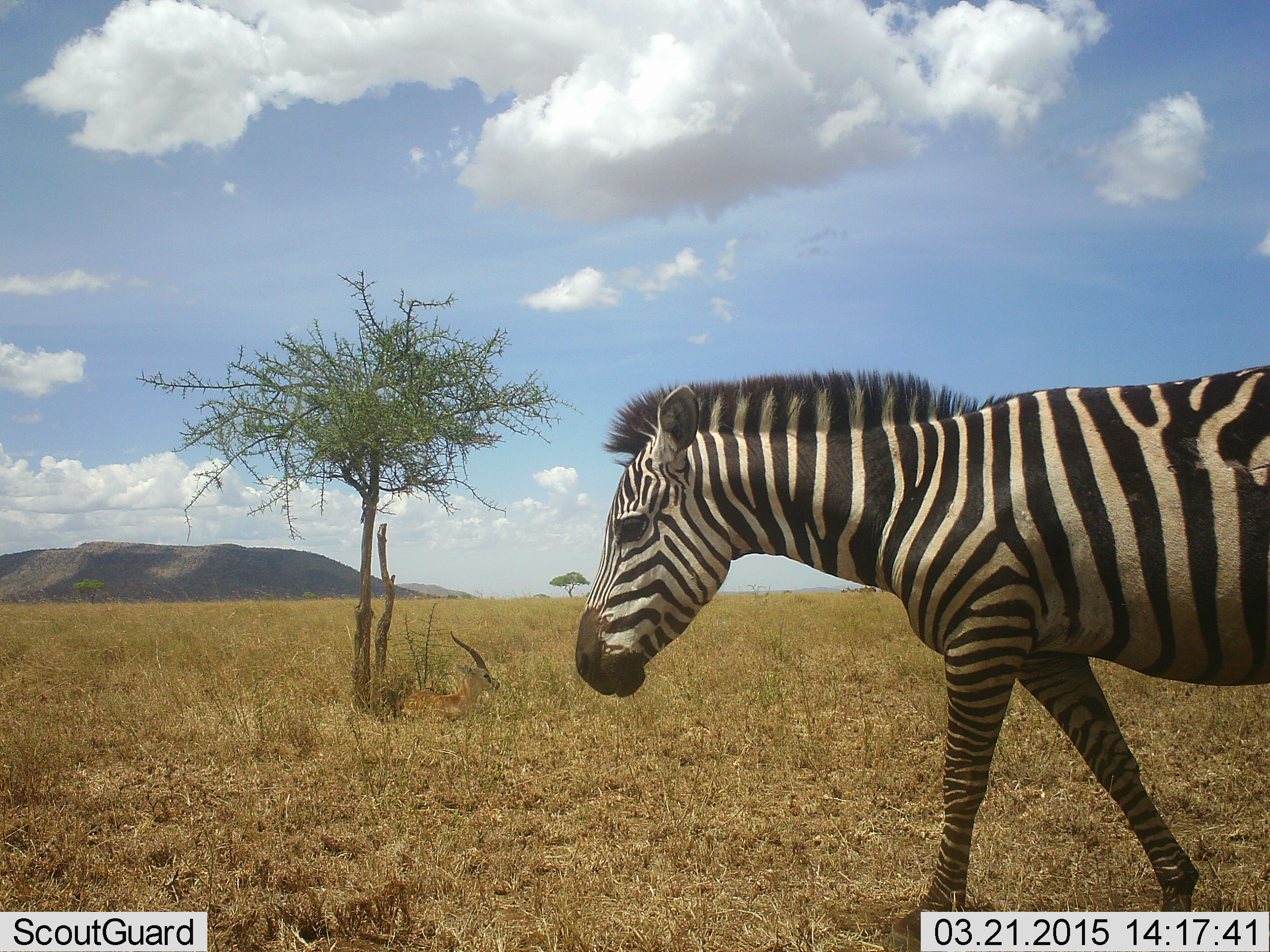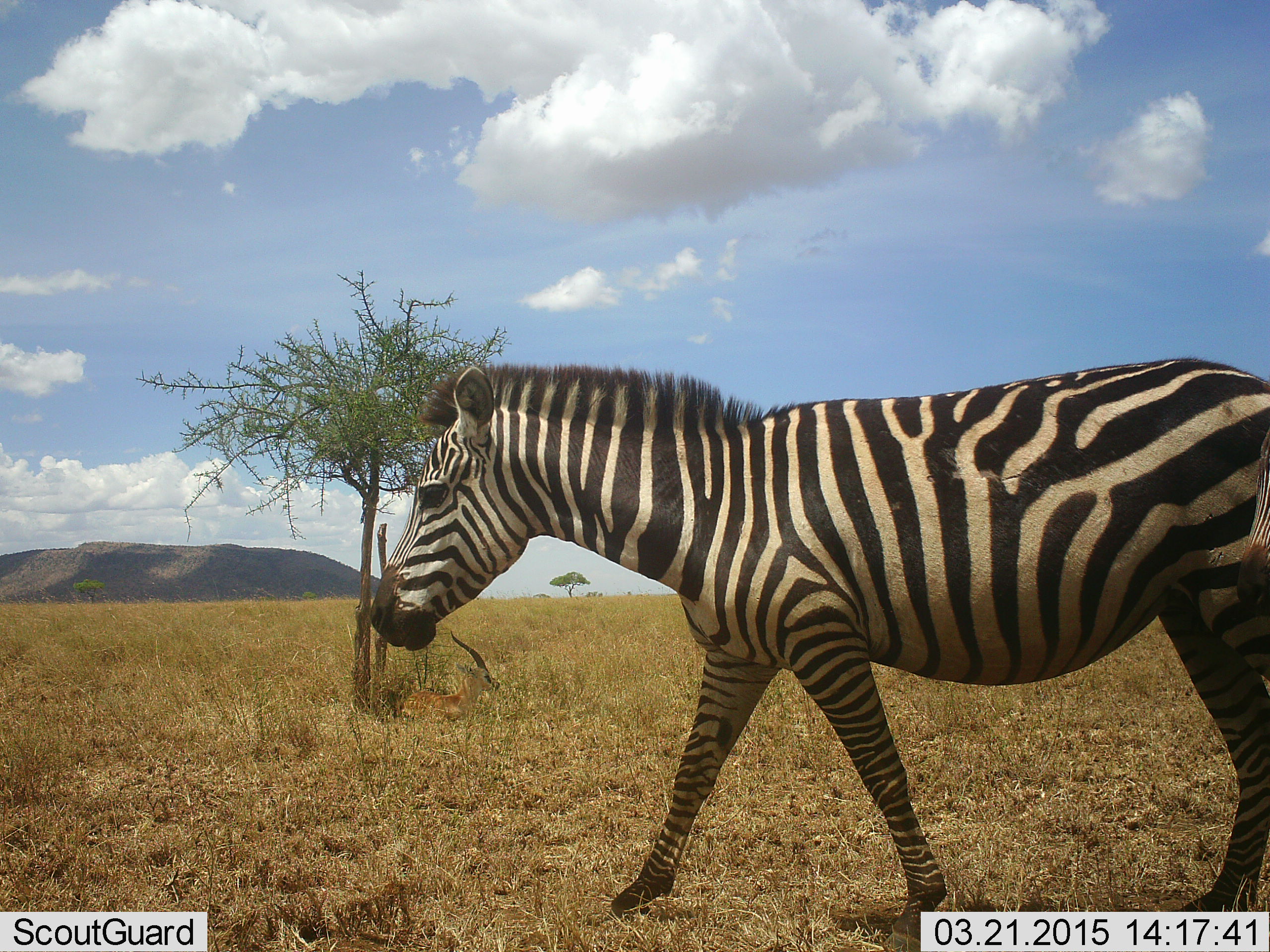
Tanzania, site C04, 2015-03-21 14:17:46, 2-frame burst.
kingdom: Animalia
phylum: Chordata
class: Mammalia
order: Perissodactyla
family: Equidae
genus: Equus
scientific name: Equus quagga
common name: plains zebra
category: zebra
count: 1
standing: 9%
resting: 0%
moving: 91%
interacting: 0%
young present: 0%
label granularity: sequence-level